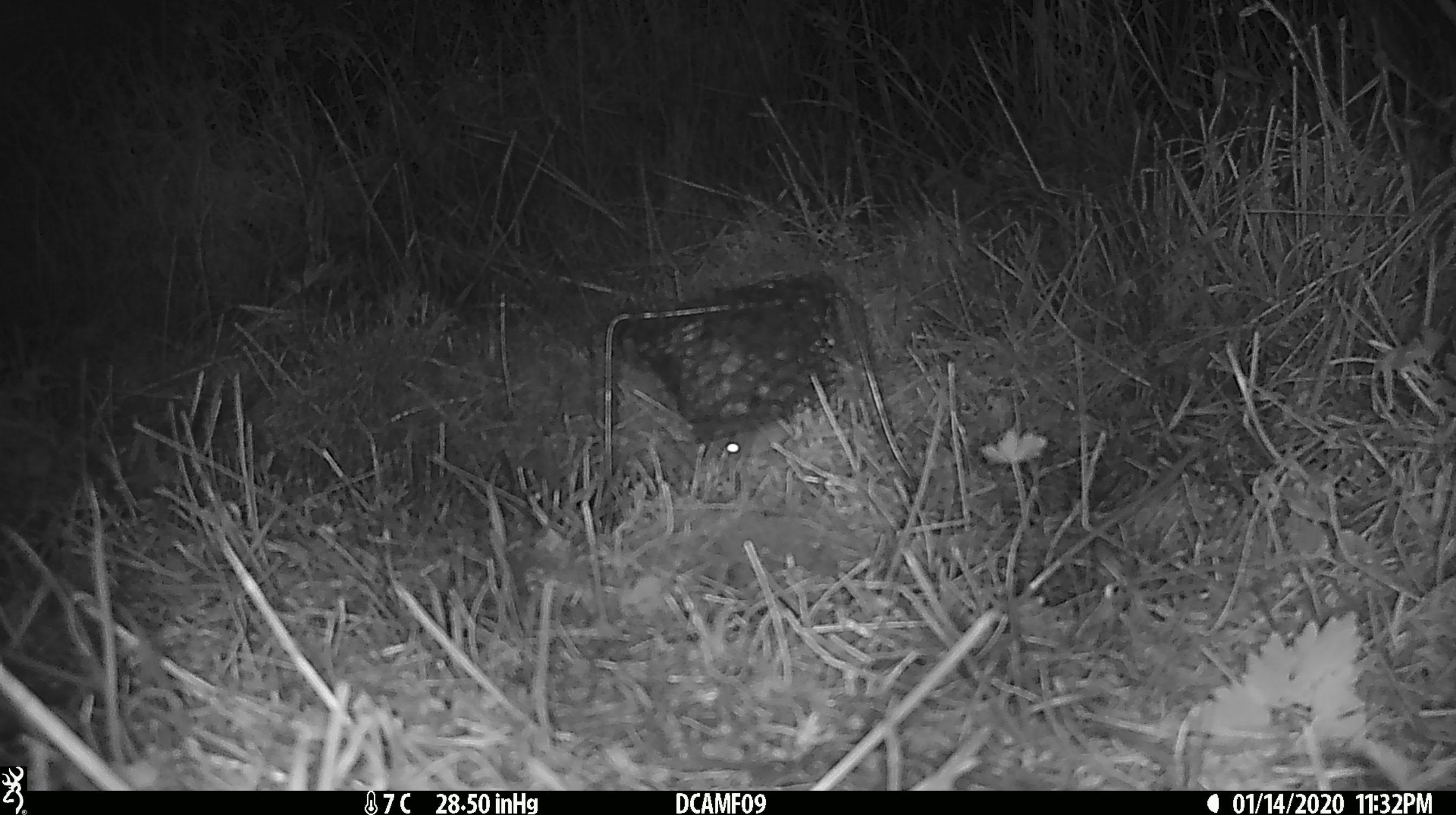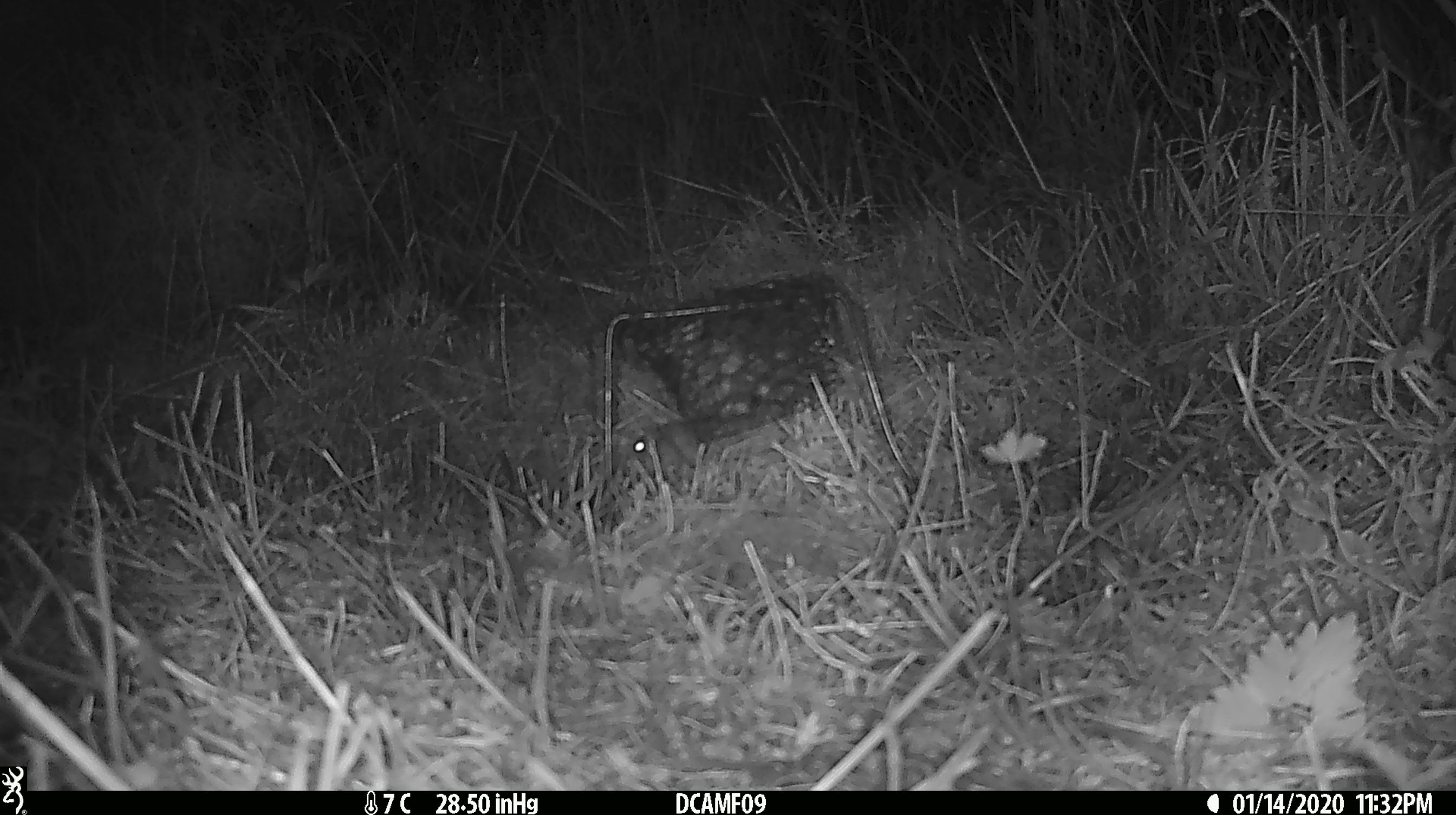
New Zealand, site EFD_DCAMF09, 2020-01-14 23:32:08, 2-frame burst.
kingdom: Animalia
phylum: Chordata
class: Mammalia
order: Rodentia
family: Muridae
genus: Mus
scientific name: Mus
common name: mouse